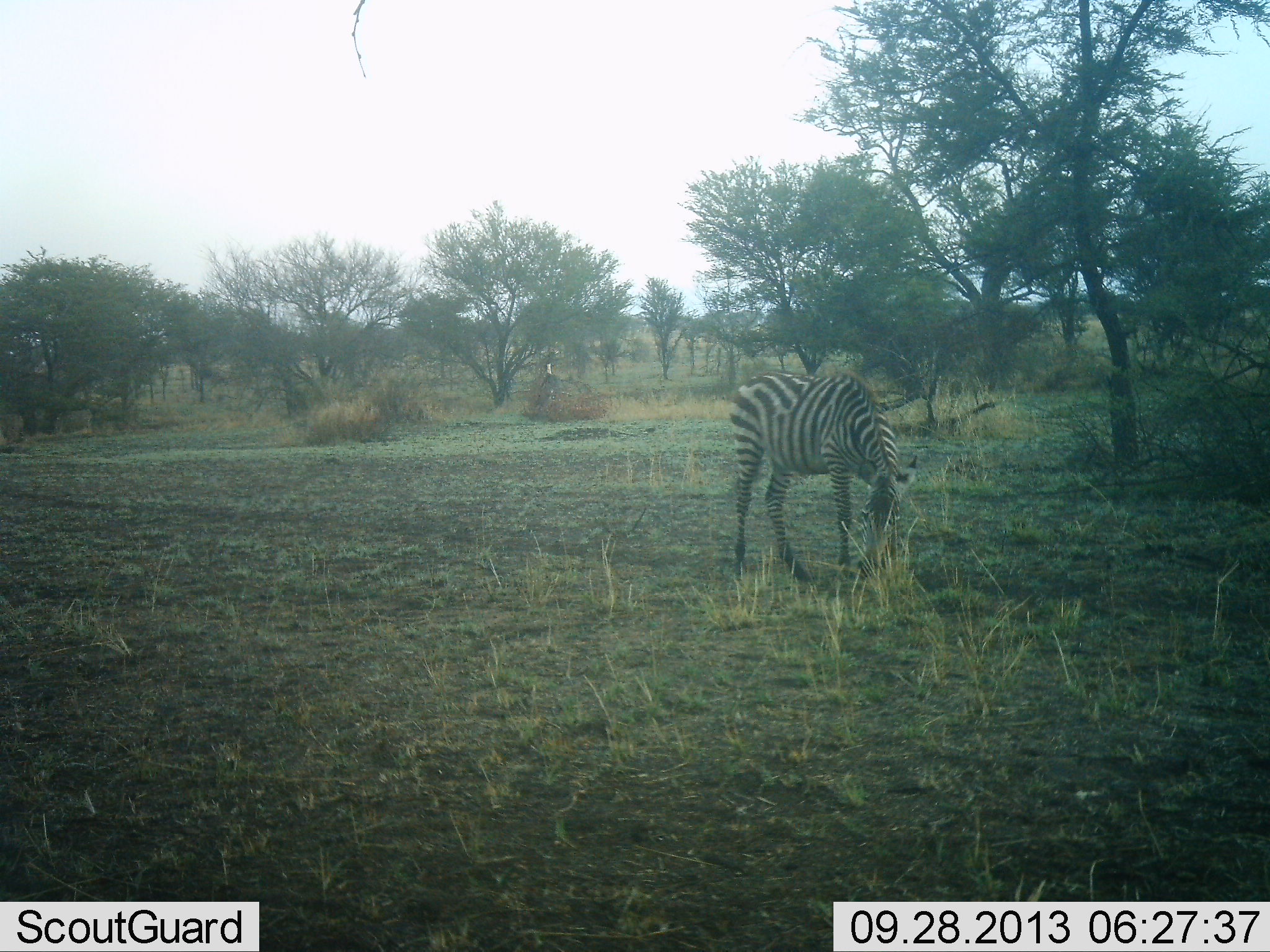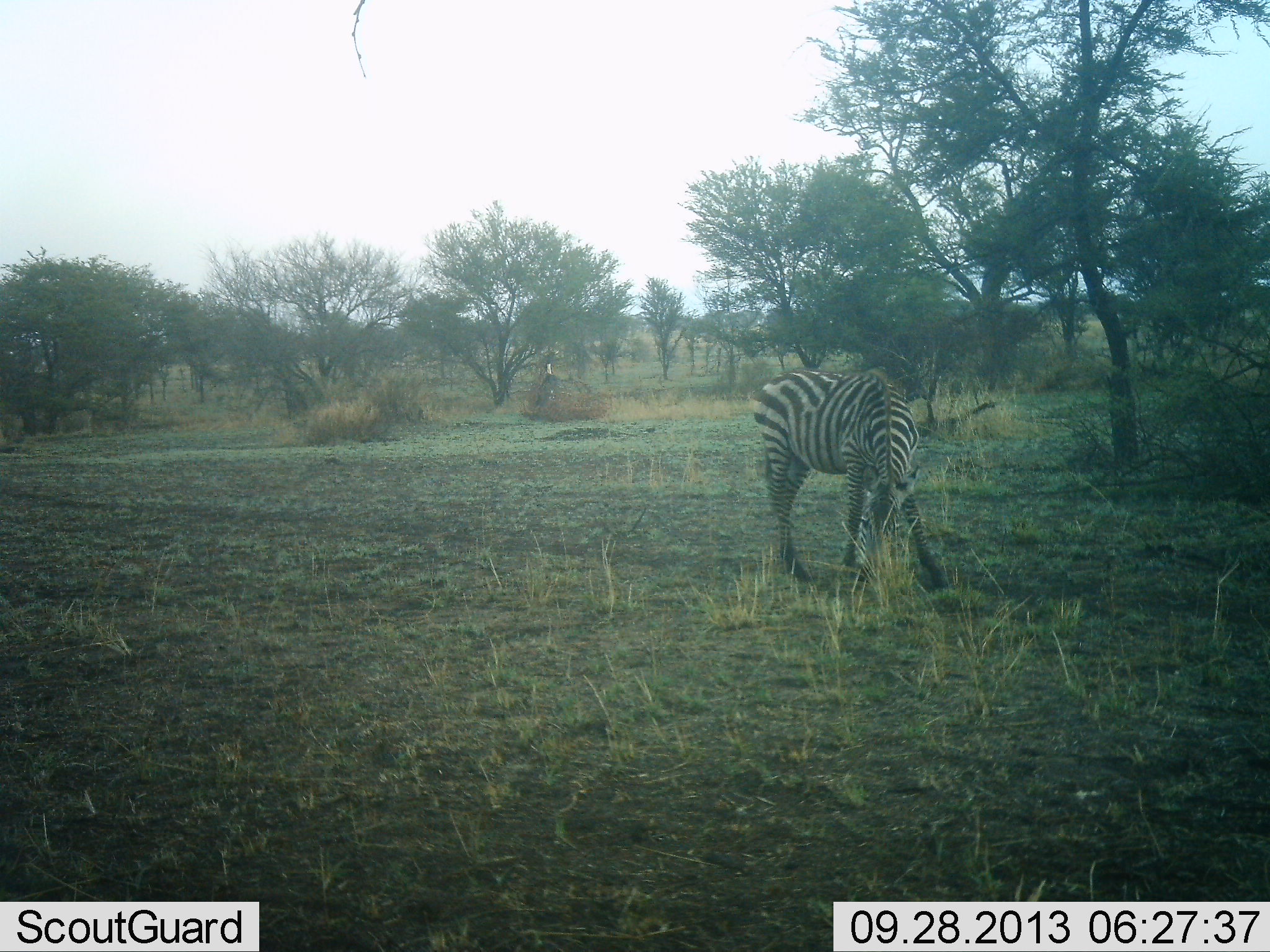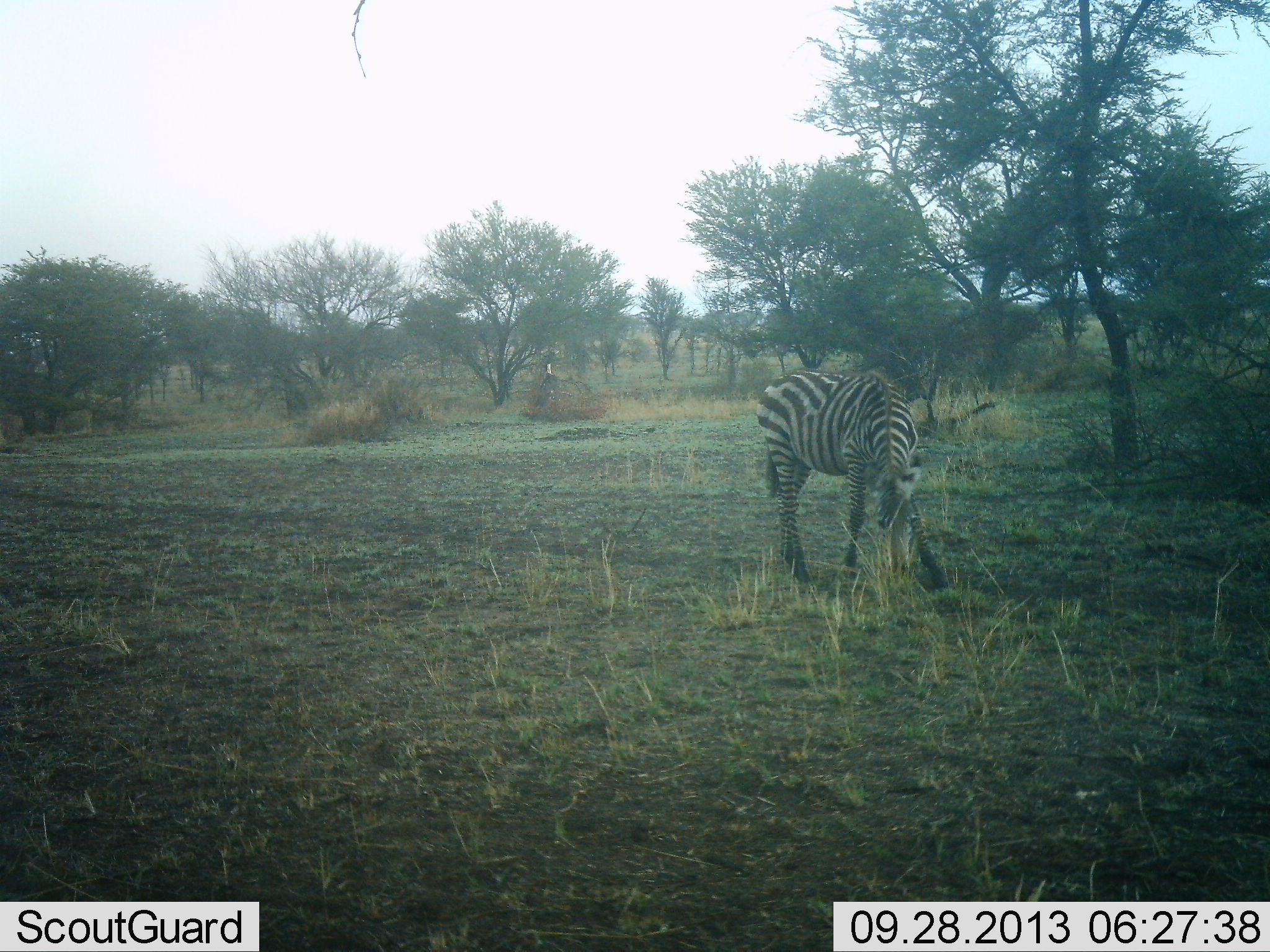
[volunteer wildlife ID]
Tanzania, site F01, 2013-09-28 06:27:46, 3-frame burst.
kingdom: Animalia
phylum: Chordata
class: Mammalia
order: Perissodactyla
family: Equidae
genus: Equus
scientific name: Equus quagga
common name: plains zebra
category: zebra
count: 1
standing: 18%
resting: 0%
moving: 14%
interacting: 0%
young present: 0%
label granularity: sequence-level